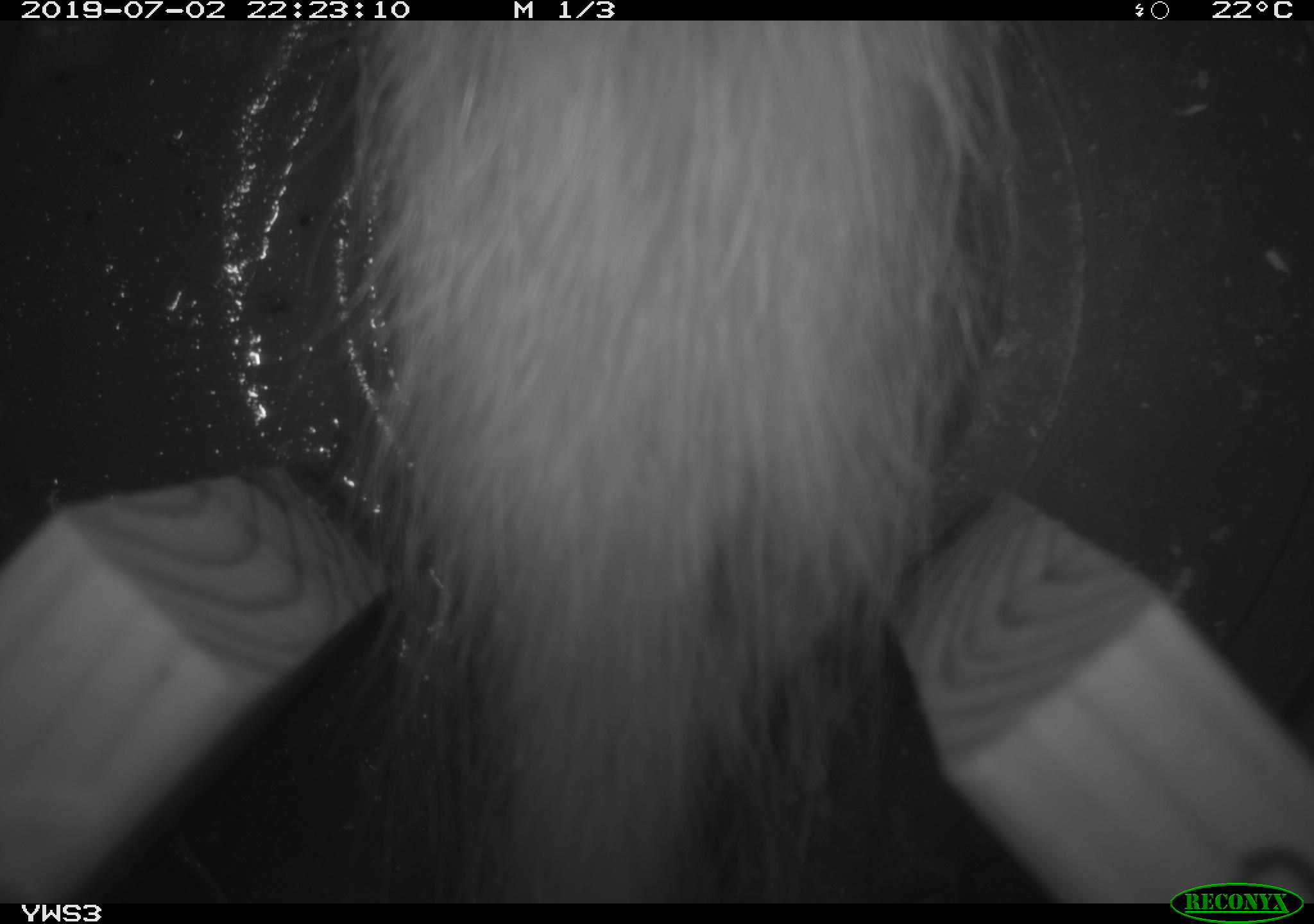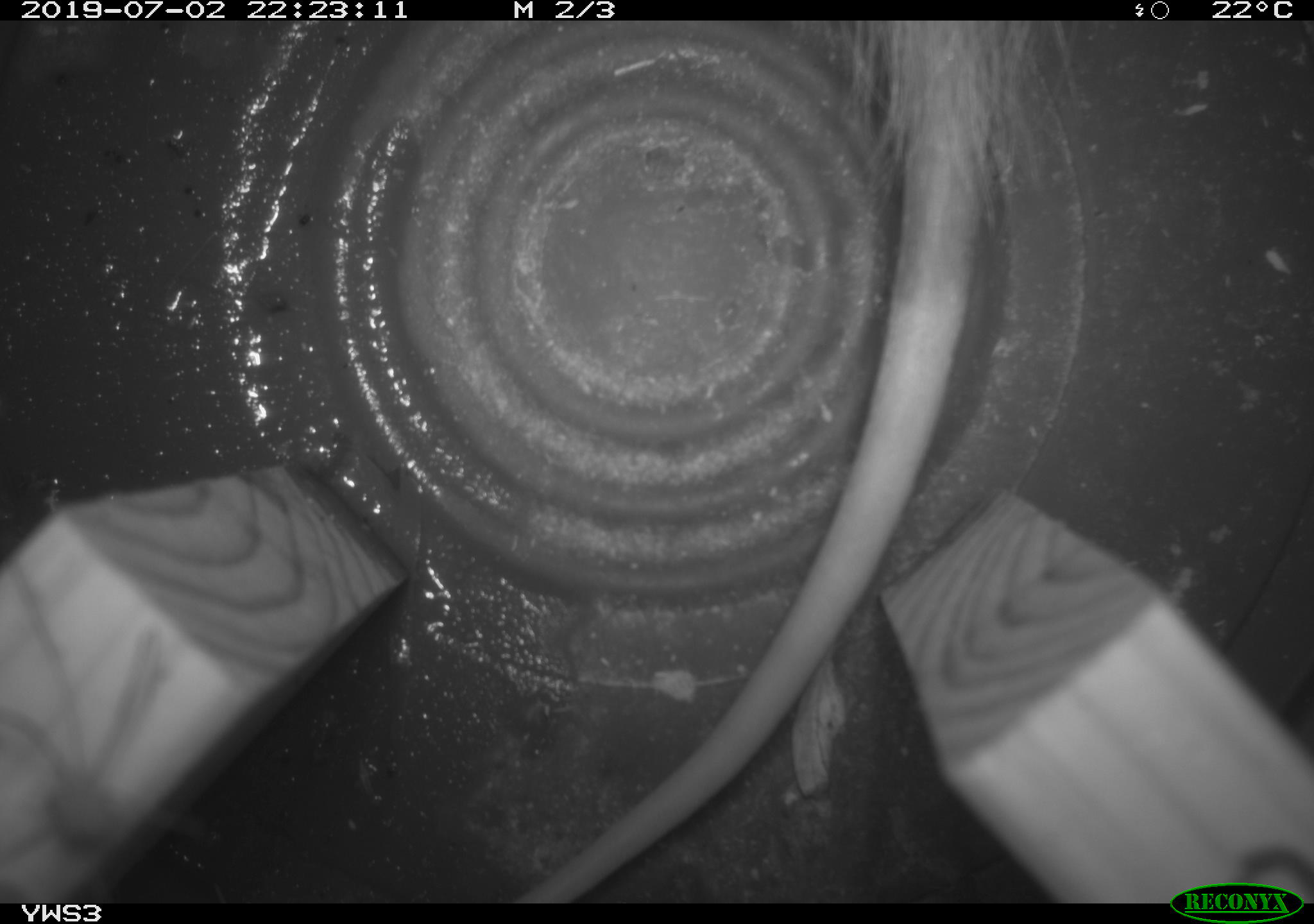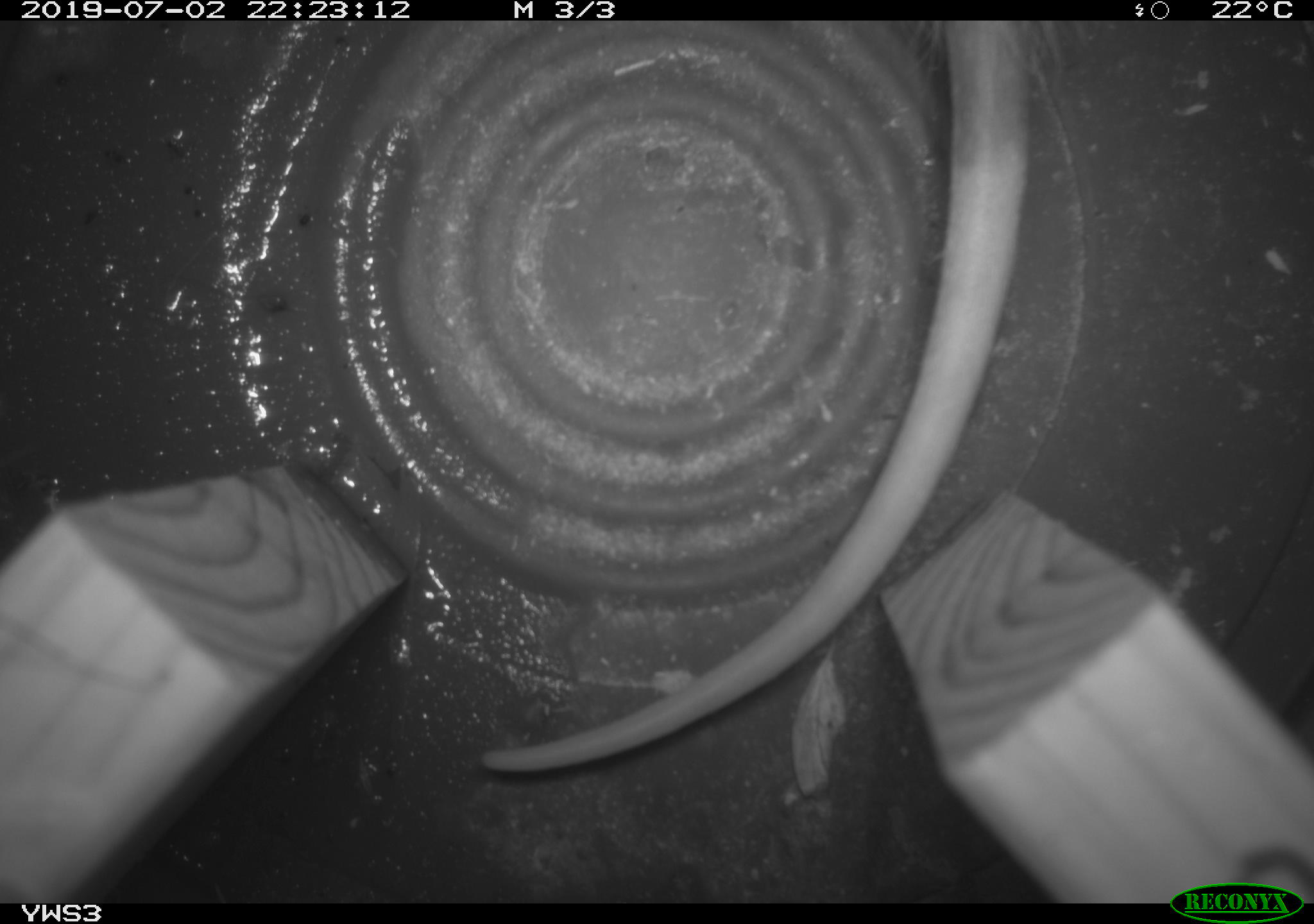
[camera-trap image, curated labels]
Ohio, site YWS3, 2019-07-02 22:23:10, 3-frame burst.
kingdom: Animalia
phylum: Chordata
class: Mammalia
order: Didelphimorphia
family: Didelphidae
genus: Didelphis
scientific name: Didelphis virginiana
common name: virginia opossum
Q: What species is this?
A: Virginia opossum (Didelphis virginiana).